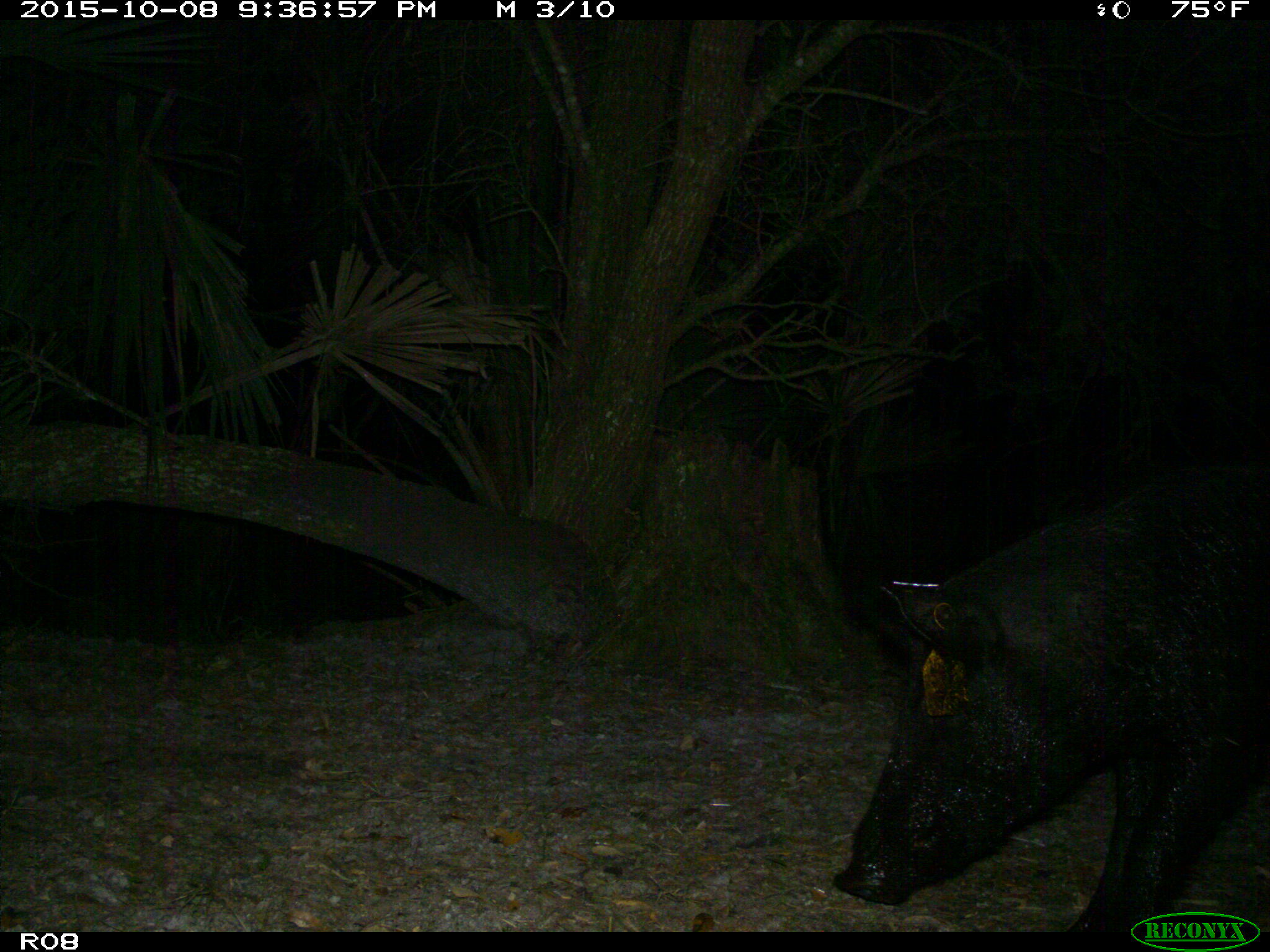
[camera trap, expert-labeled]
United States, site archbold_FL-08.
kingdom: Animalia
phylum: Chordata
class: Mammalia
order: Artiodactyla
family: Suidae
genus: Sus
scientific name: Sus scrofa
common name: wild boar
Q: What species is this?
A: Sus scrofa (wild boar).